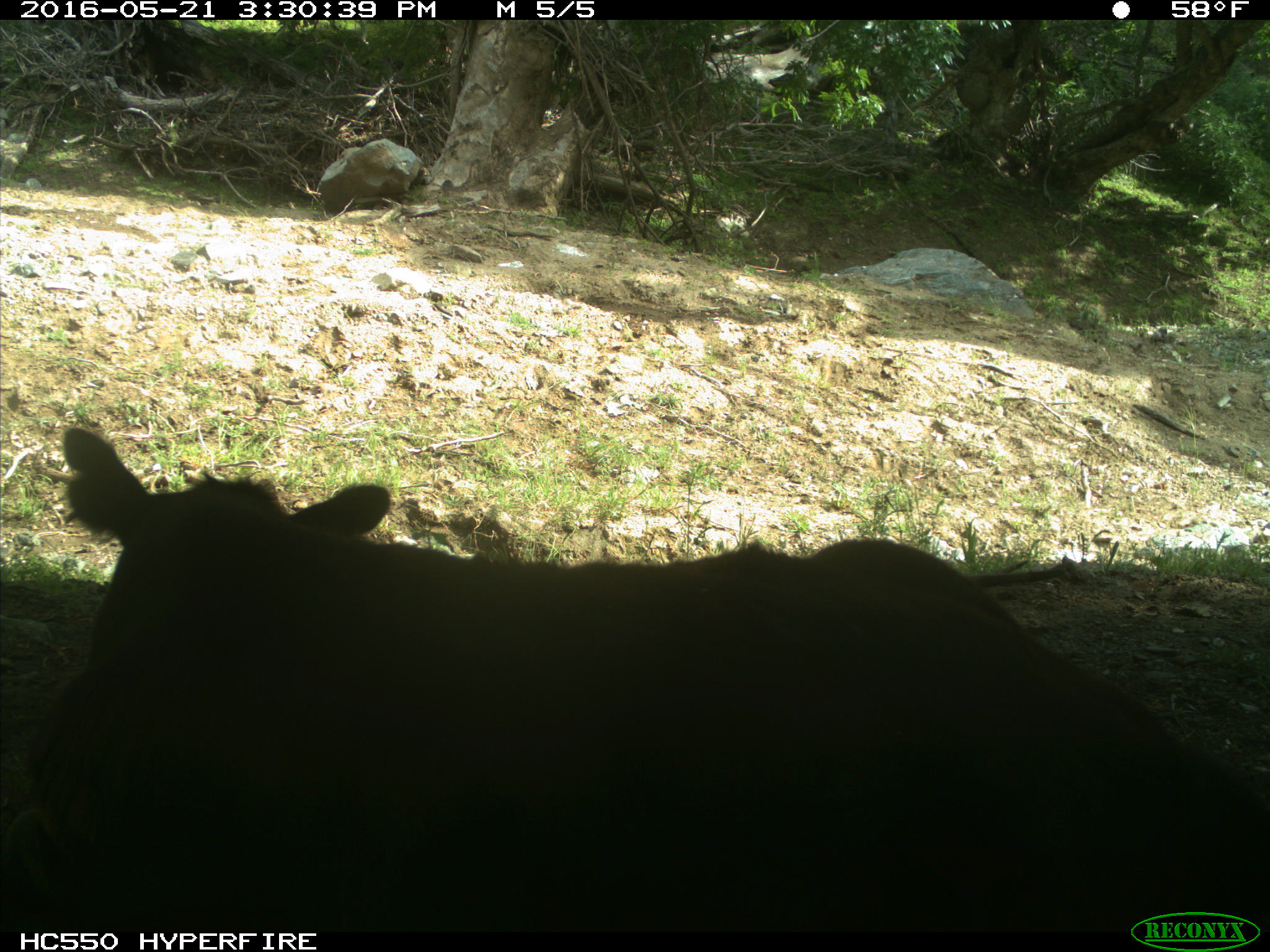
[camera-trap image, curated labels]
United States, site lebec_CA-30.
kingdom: Animalia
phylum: Chordata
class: Mammalia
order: Artiodactyla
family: Bovidae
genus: Bos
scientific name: Bos taurus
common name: domestic cow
Bos taurus (domestic cow).